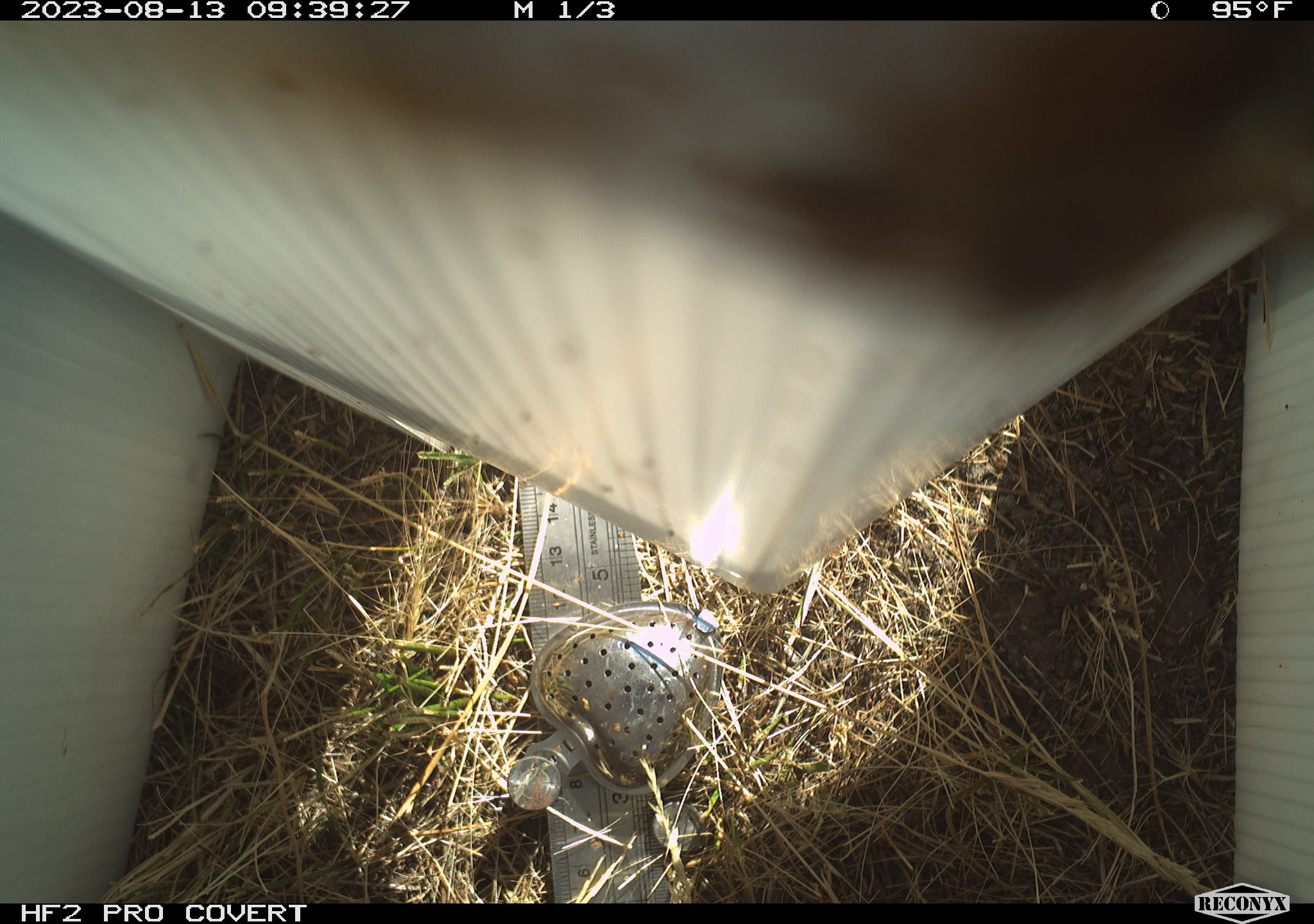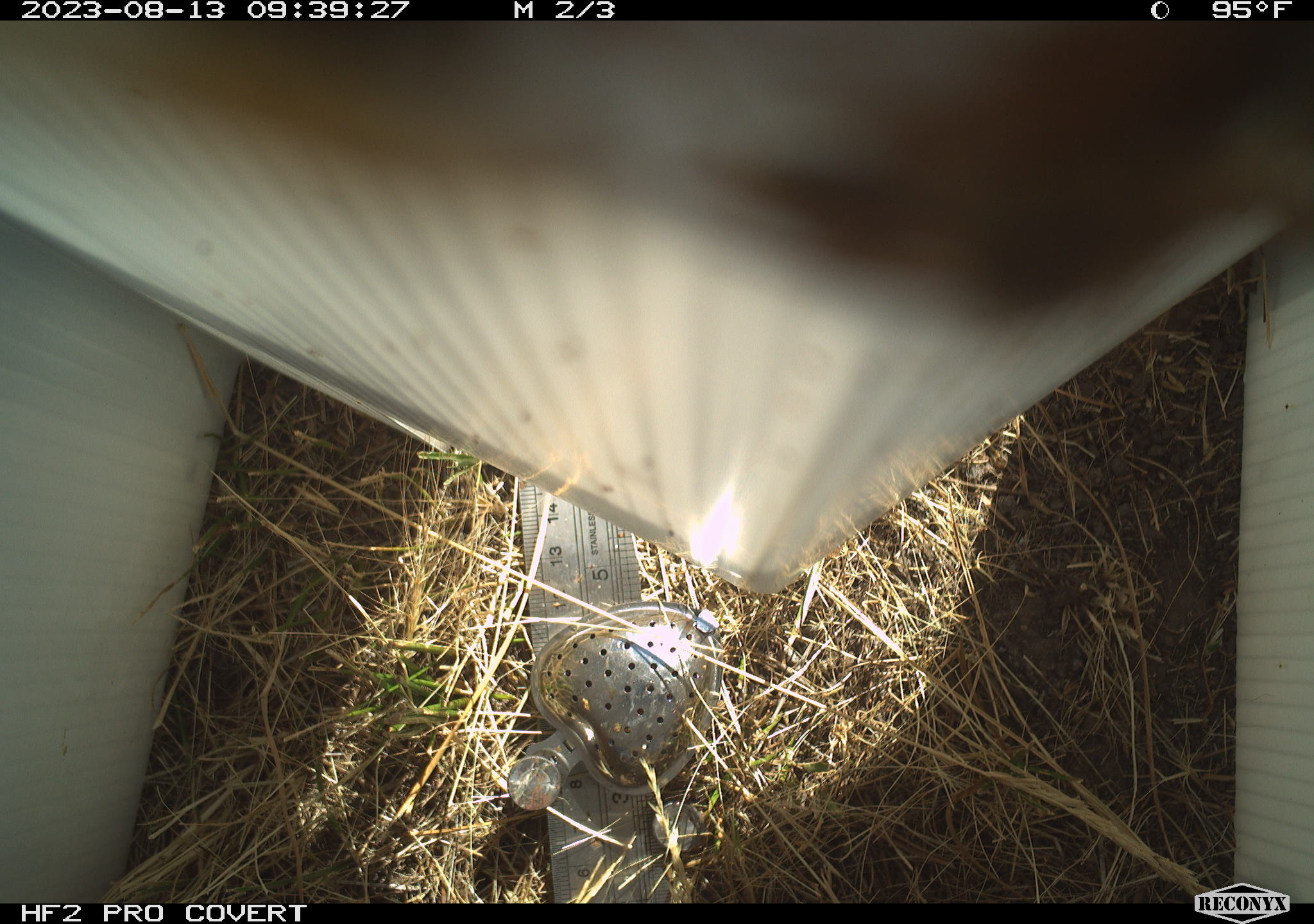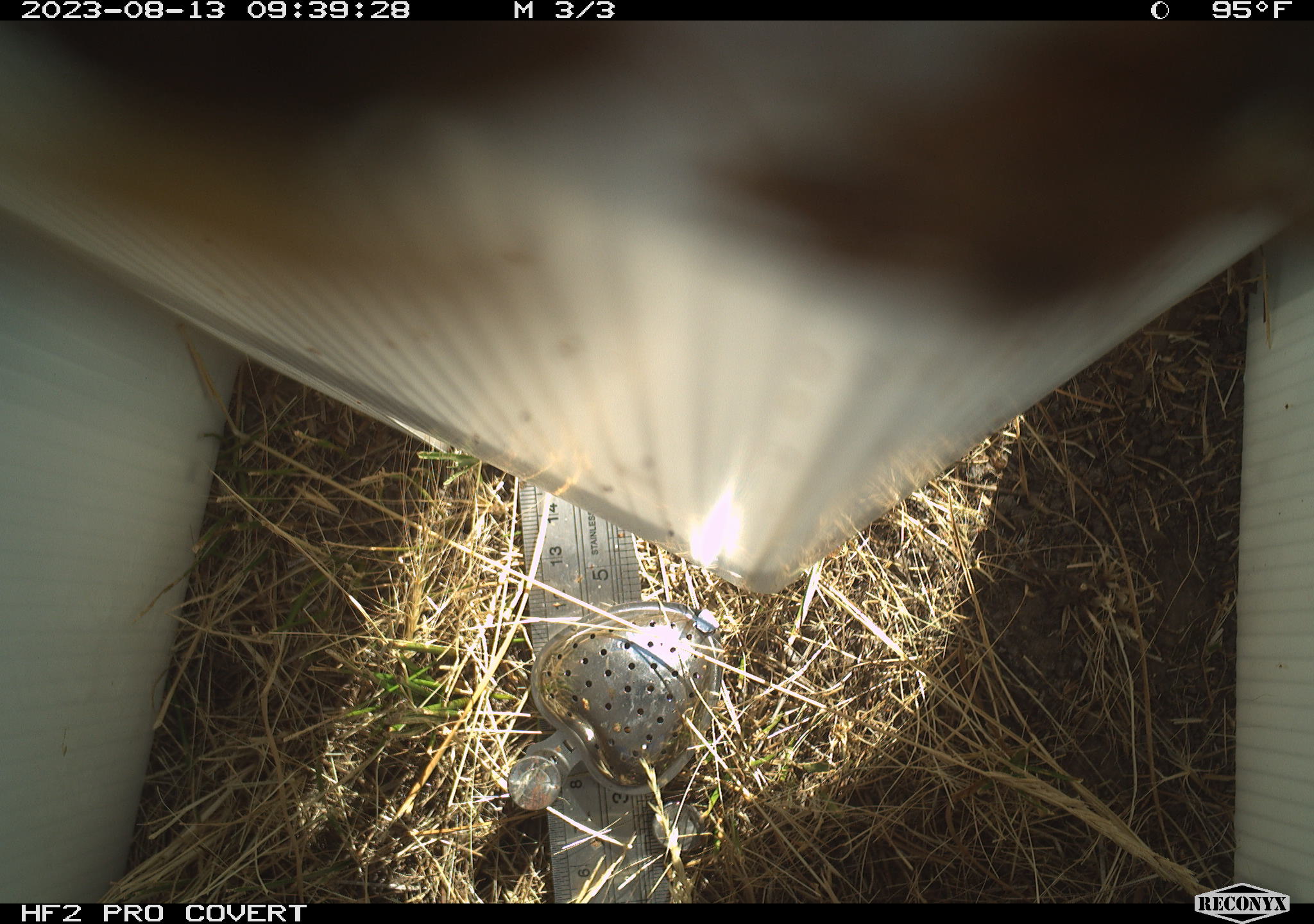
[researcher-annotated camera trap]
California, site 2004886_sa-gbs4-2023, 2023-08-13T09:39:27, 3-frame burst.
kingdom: Animalia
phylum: Arthropoda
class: Insecta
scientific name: Insecta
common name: insect